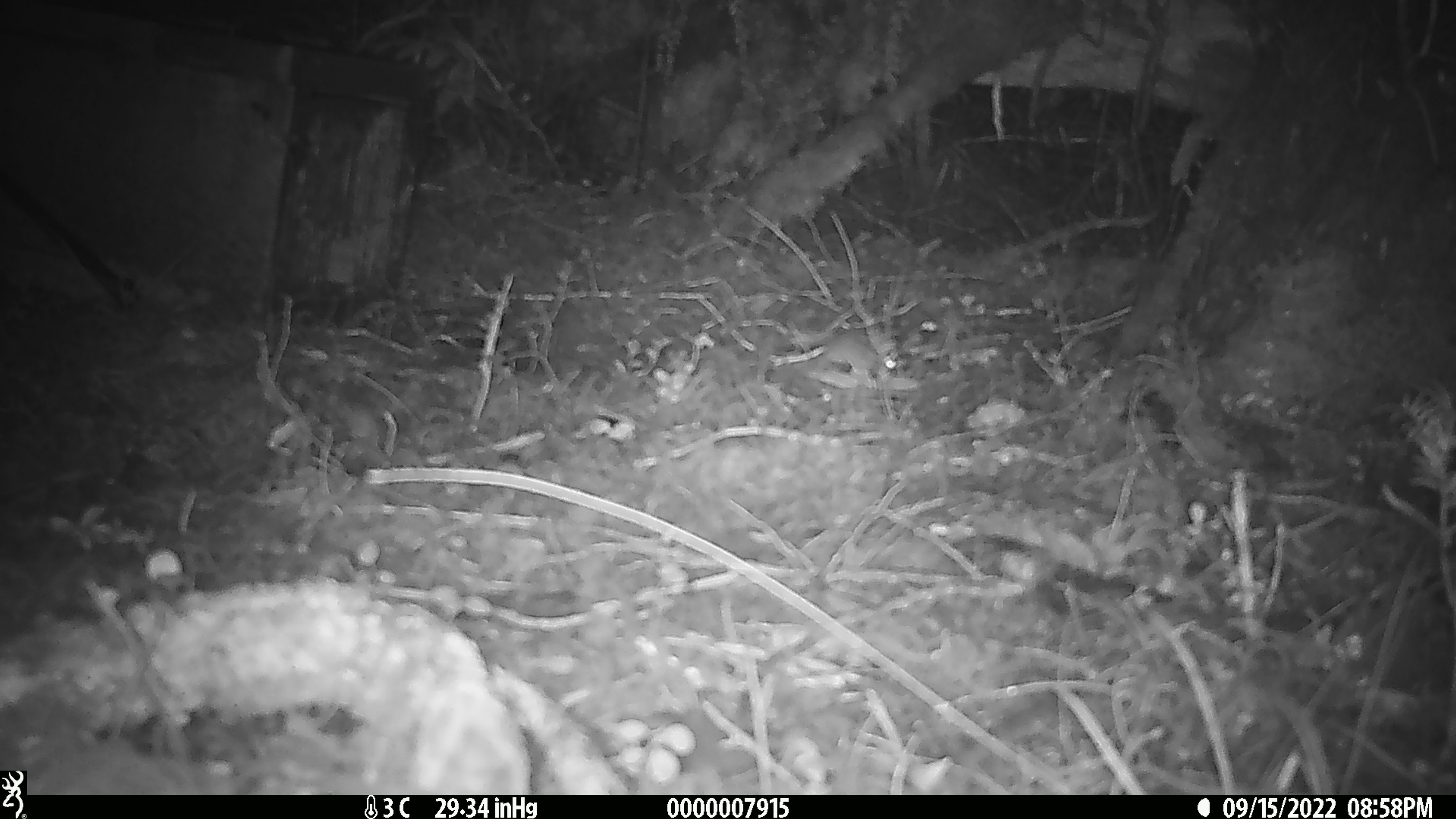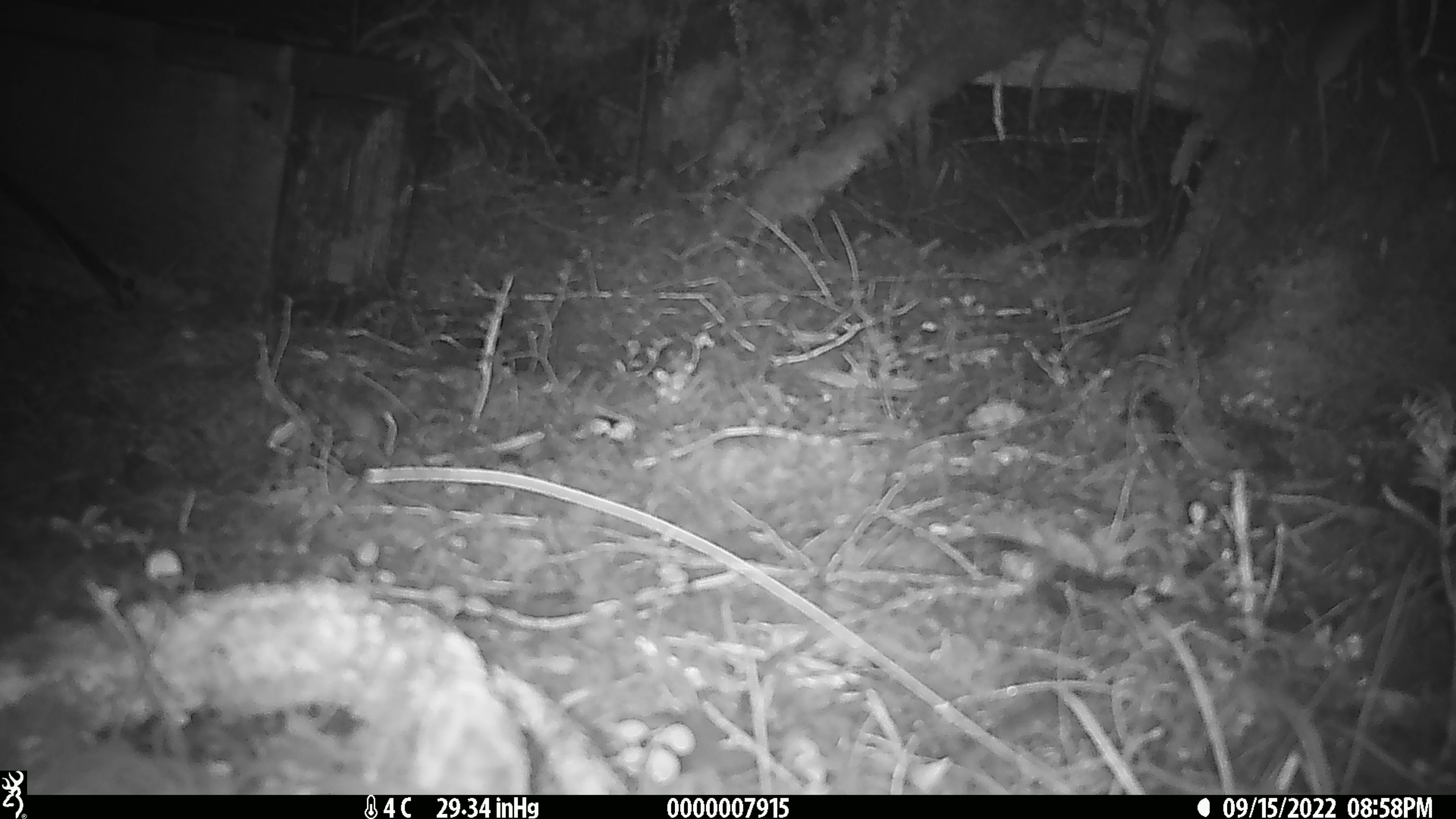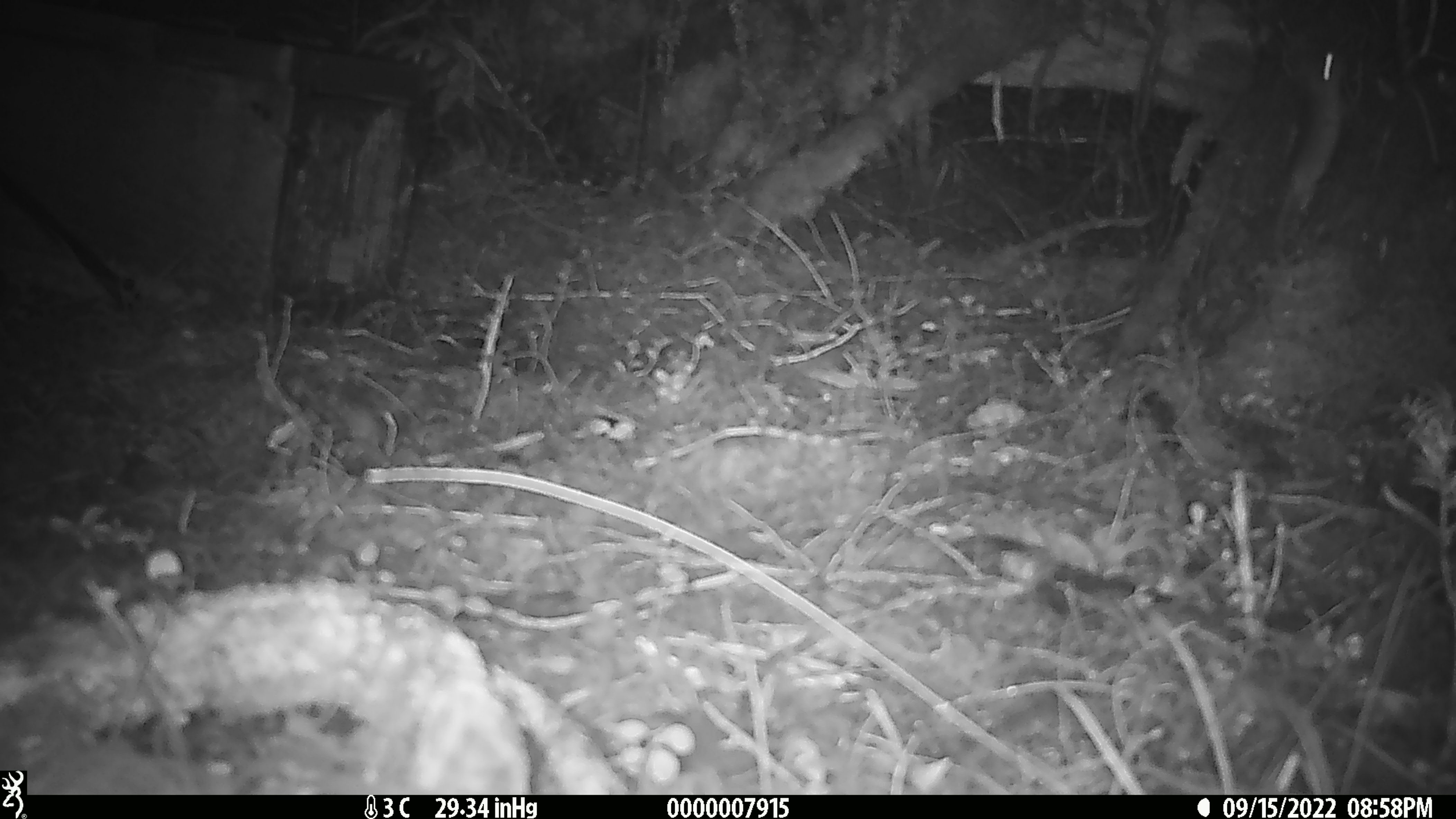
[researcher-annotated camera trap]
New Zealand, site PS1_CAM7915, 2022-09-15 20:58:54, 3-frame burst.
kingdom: Animalia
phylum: Chordata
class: Mammalia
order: Rodentia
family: Muridae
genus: Mus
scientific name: Mus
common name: mouse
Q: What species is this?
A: Mouse (Mus).